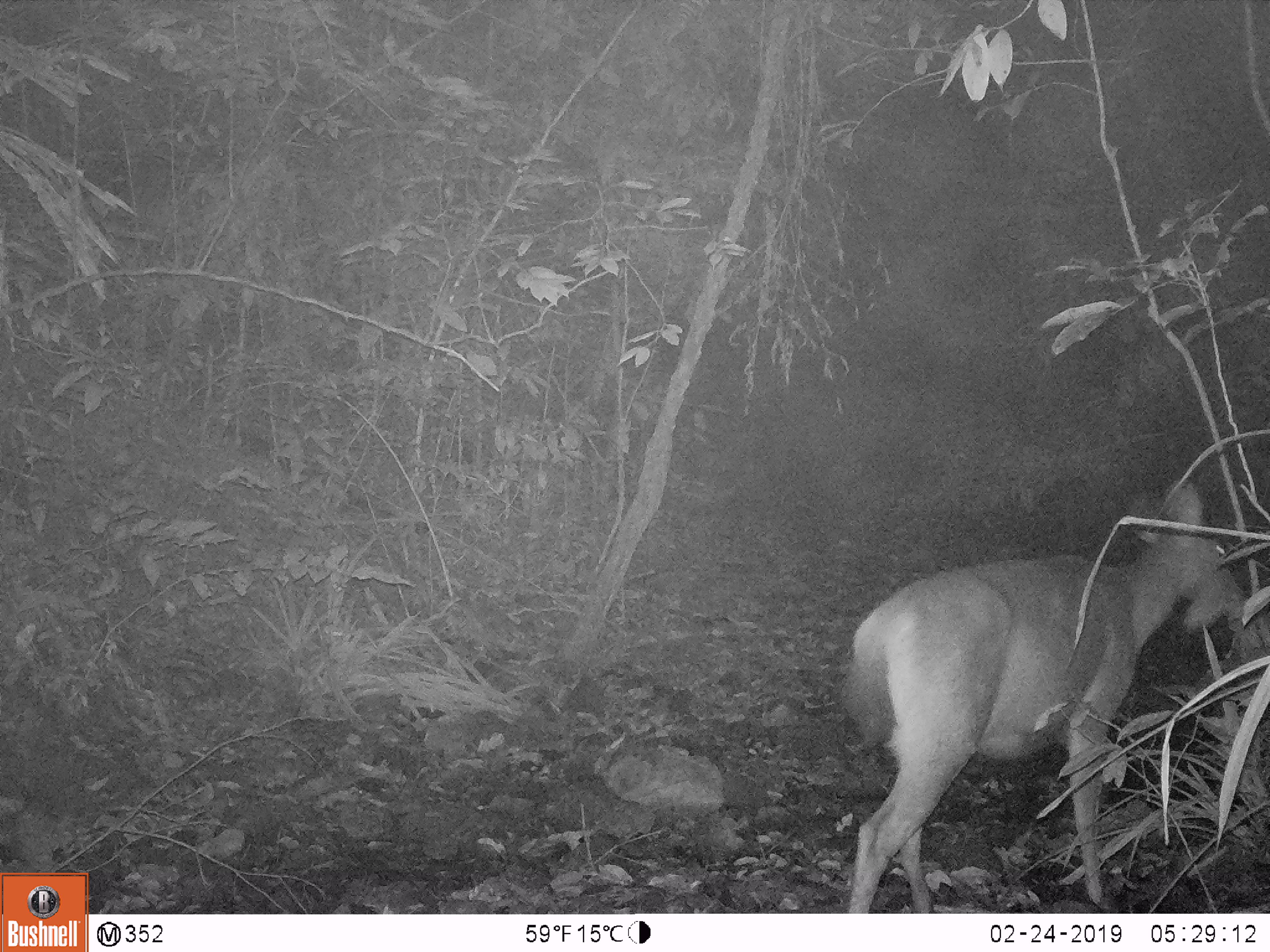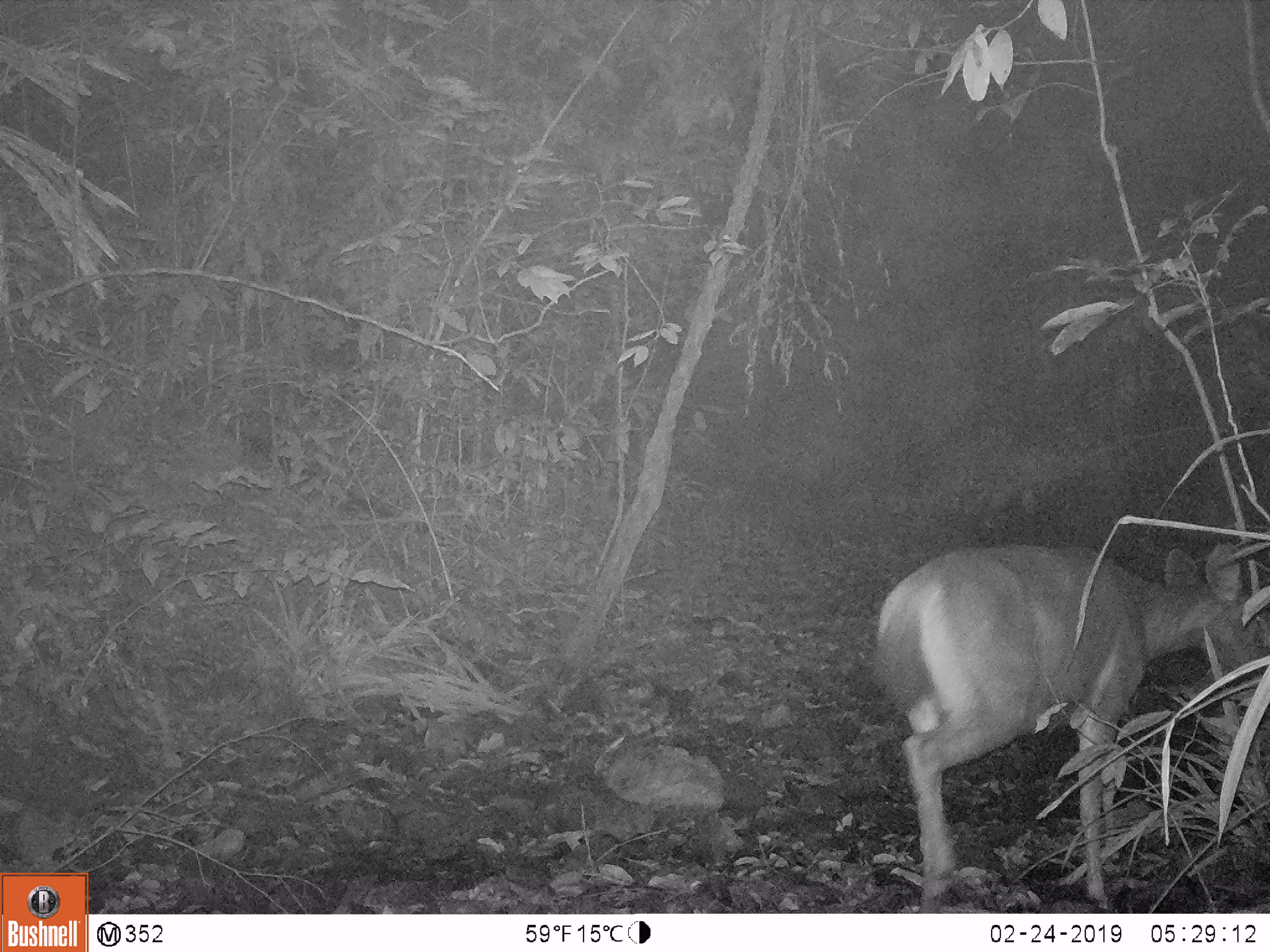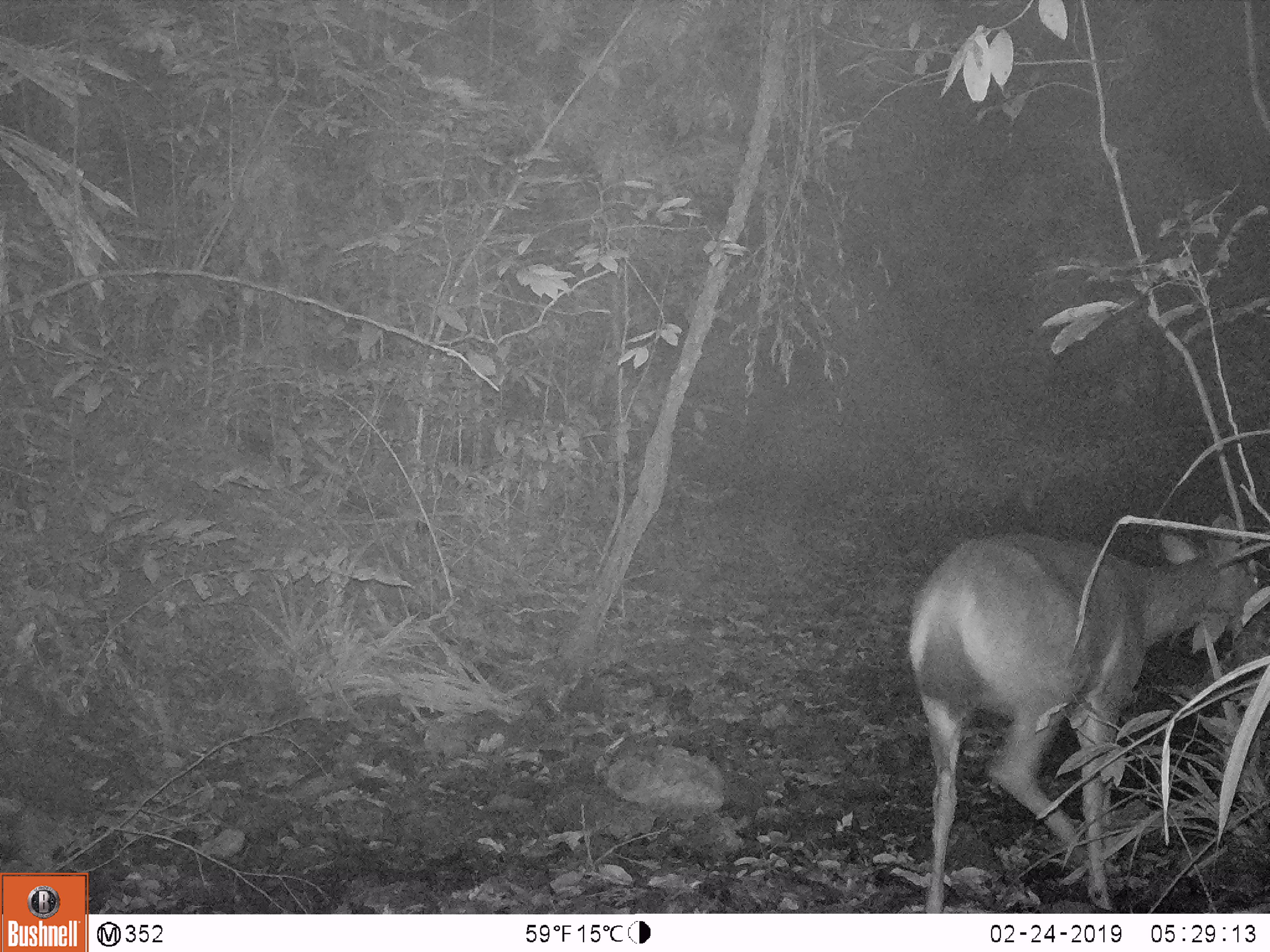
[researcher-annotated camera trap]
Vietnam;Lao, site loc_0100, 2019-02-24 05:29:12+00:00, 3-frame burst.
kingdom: Animalia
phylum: Chordata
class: Mammalia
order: Artiodactyla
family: Cervidae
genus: Rusa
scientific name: Rusa unicolor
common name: sambar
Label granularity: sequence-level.